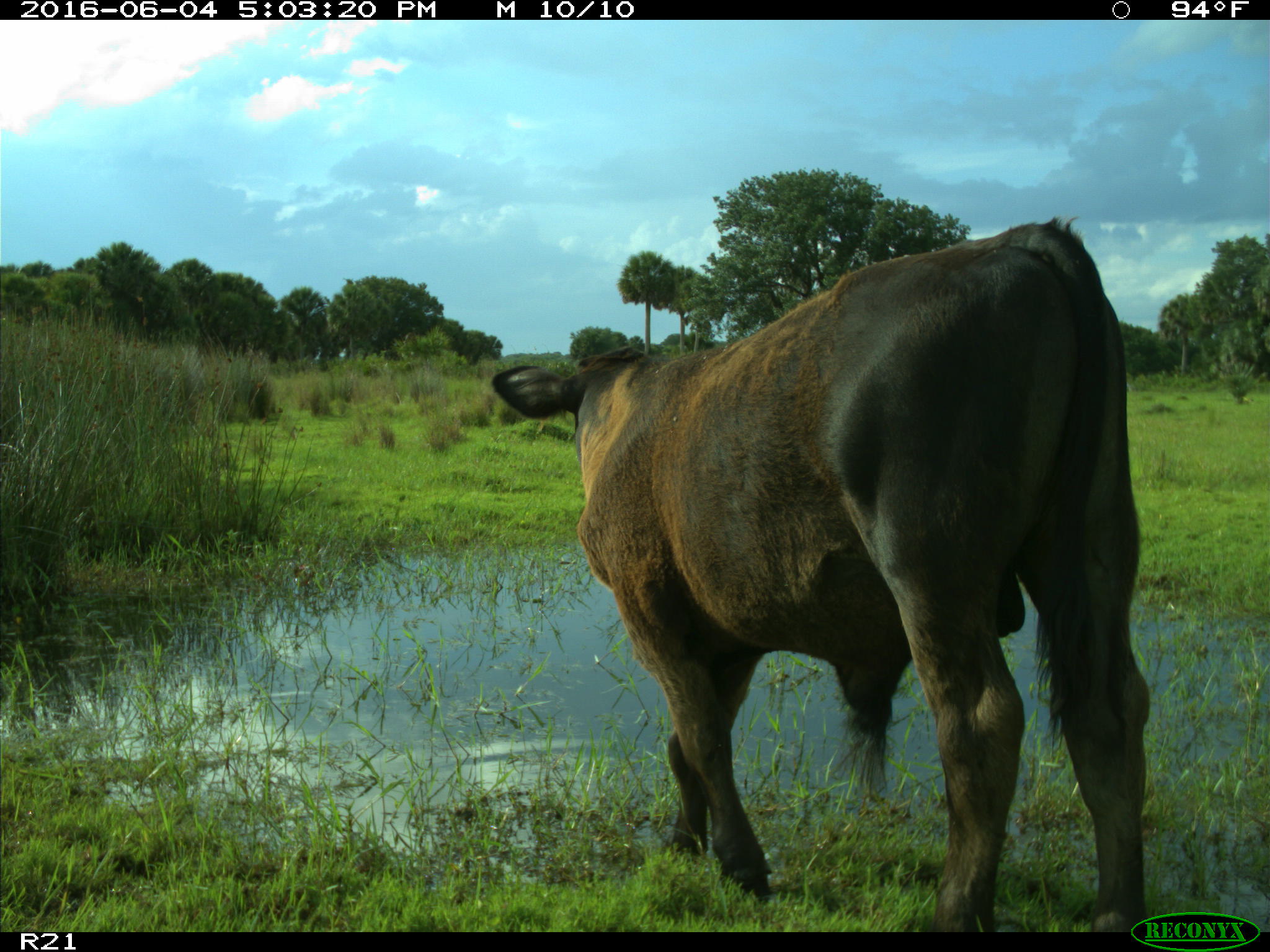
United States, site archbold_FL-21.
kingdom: Animalia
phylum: Chordata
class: Mammalia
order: Artiodactyla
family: Bovidae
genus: Bos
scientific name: Bos taurus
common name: domestic cow